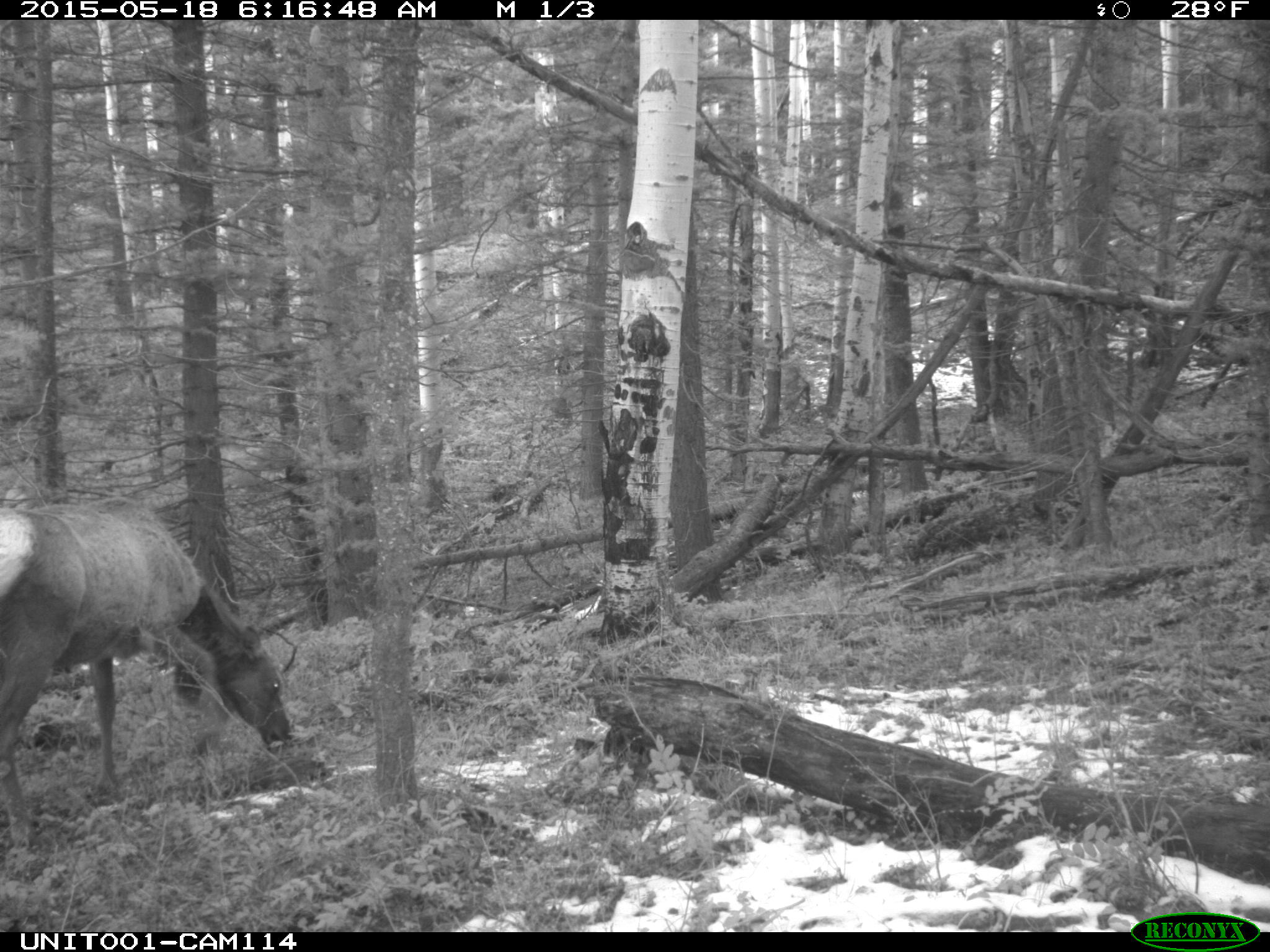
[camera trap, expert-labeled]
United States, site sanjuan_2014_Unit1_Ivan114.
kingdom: Animalia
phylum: Chordata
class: Mammalia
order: Artiodactyla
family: Cervidae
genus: Cervus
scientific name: Cervus elaphus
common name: red deer